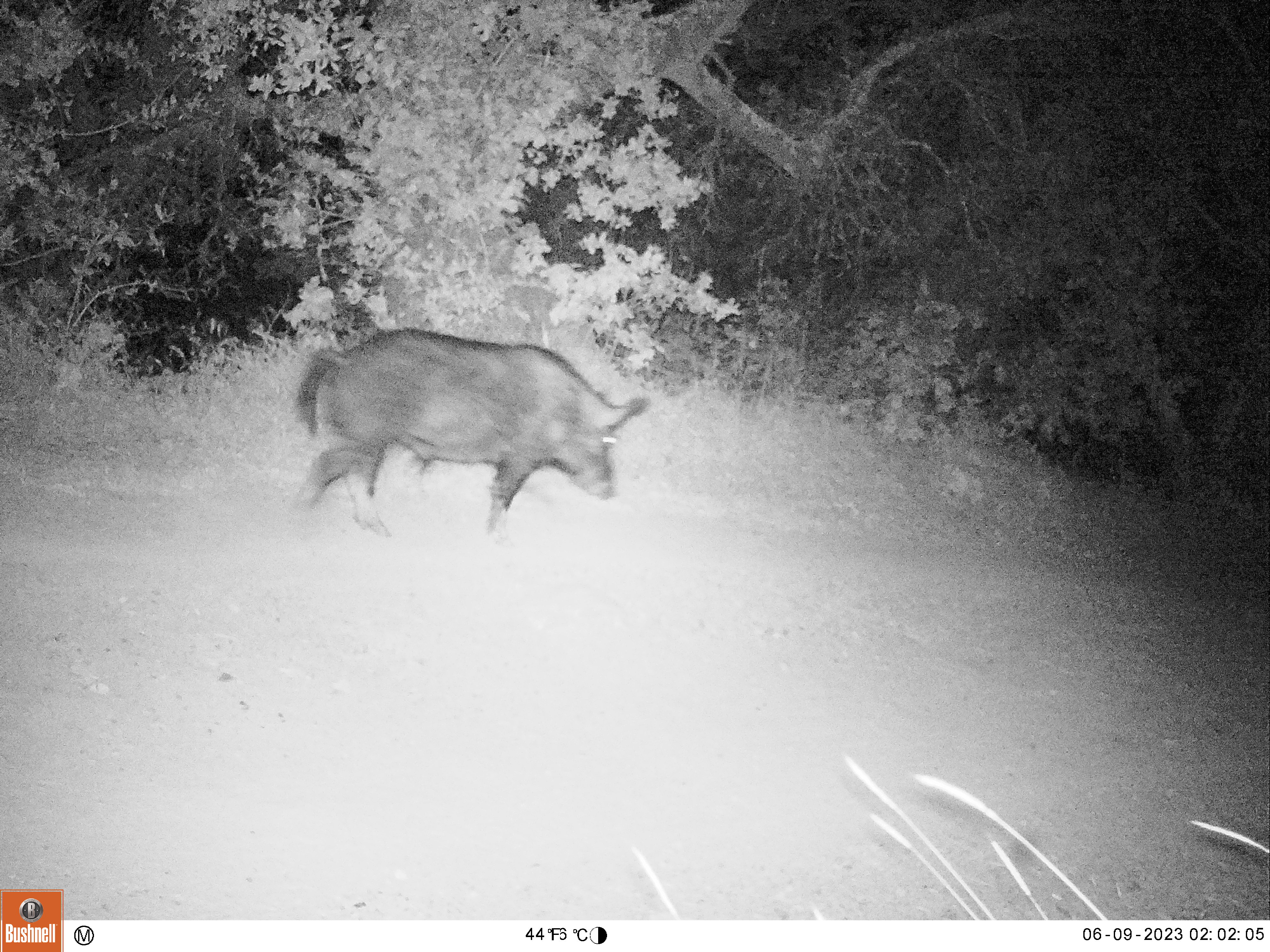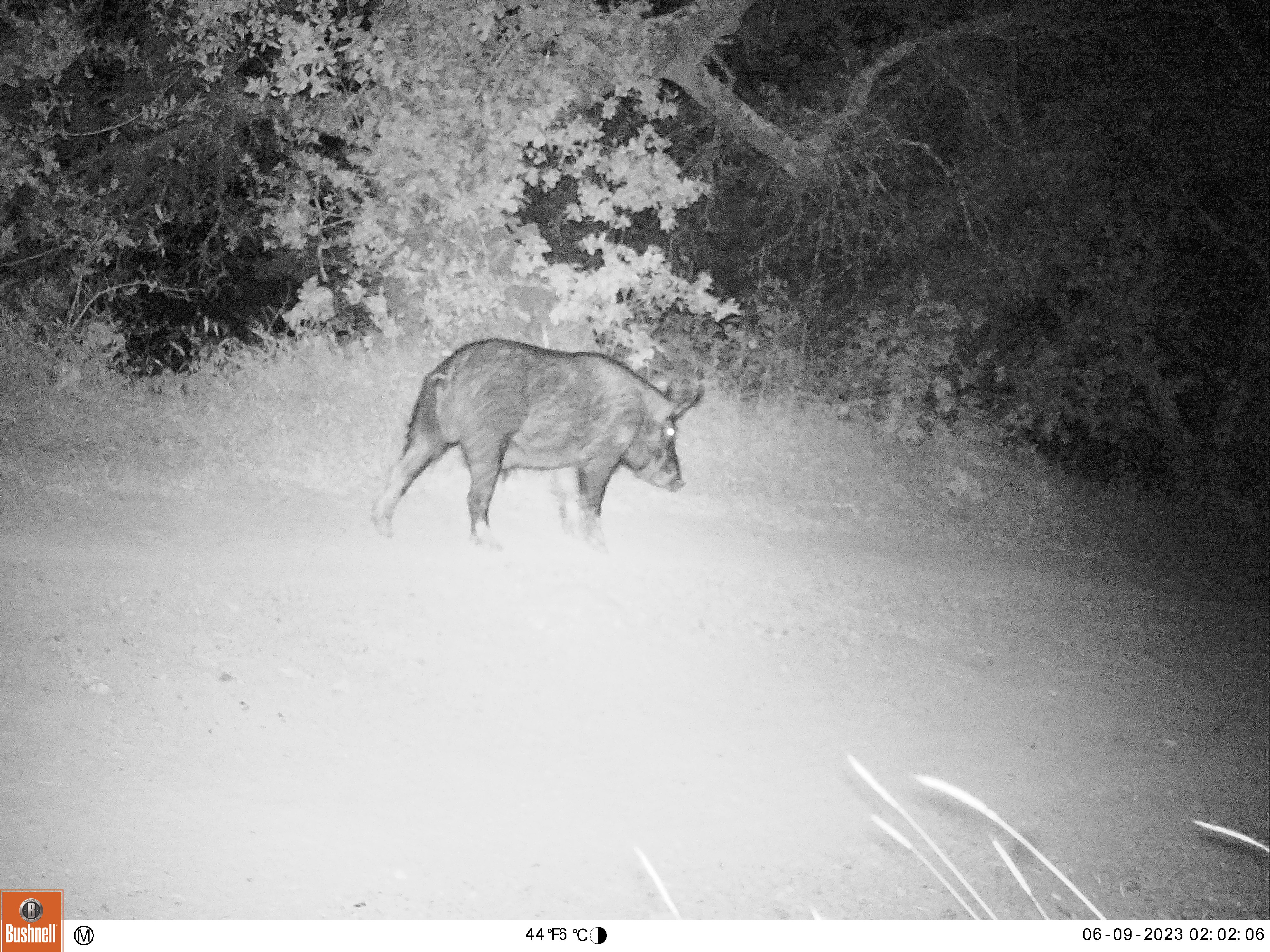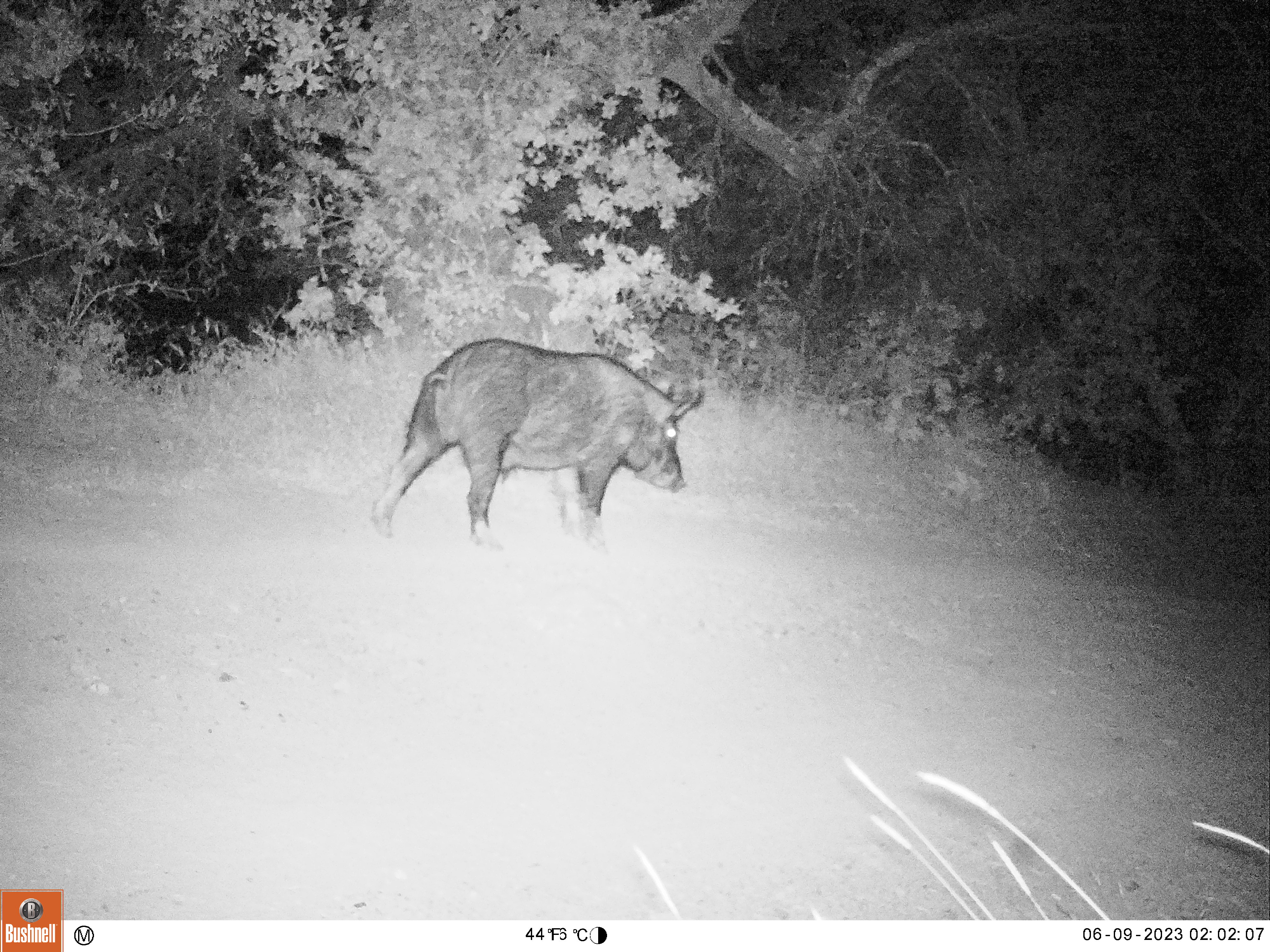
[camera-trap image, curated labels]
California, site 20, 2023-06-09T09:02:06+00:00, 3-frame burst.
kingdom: Animalia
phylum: Chordata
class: Mammalia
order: Artiodactyla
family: Suidae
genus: Sus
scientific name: Sus scrofa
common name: wild boar